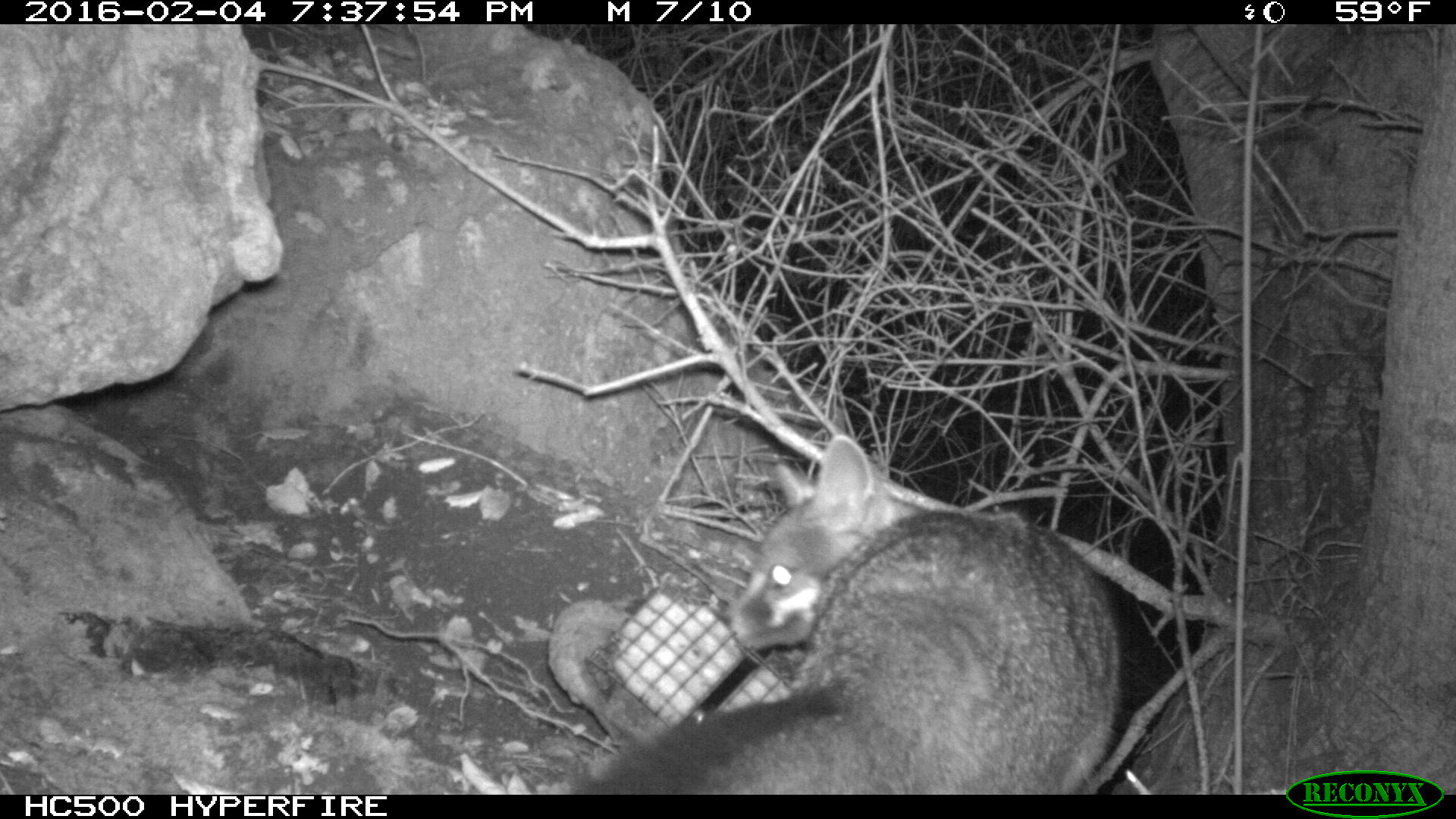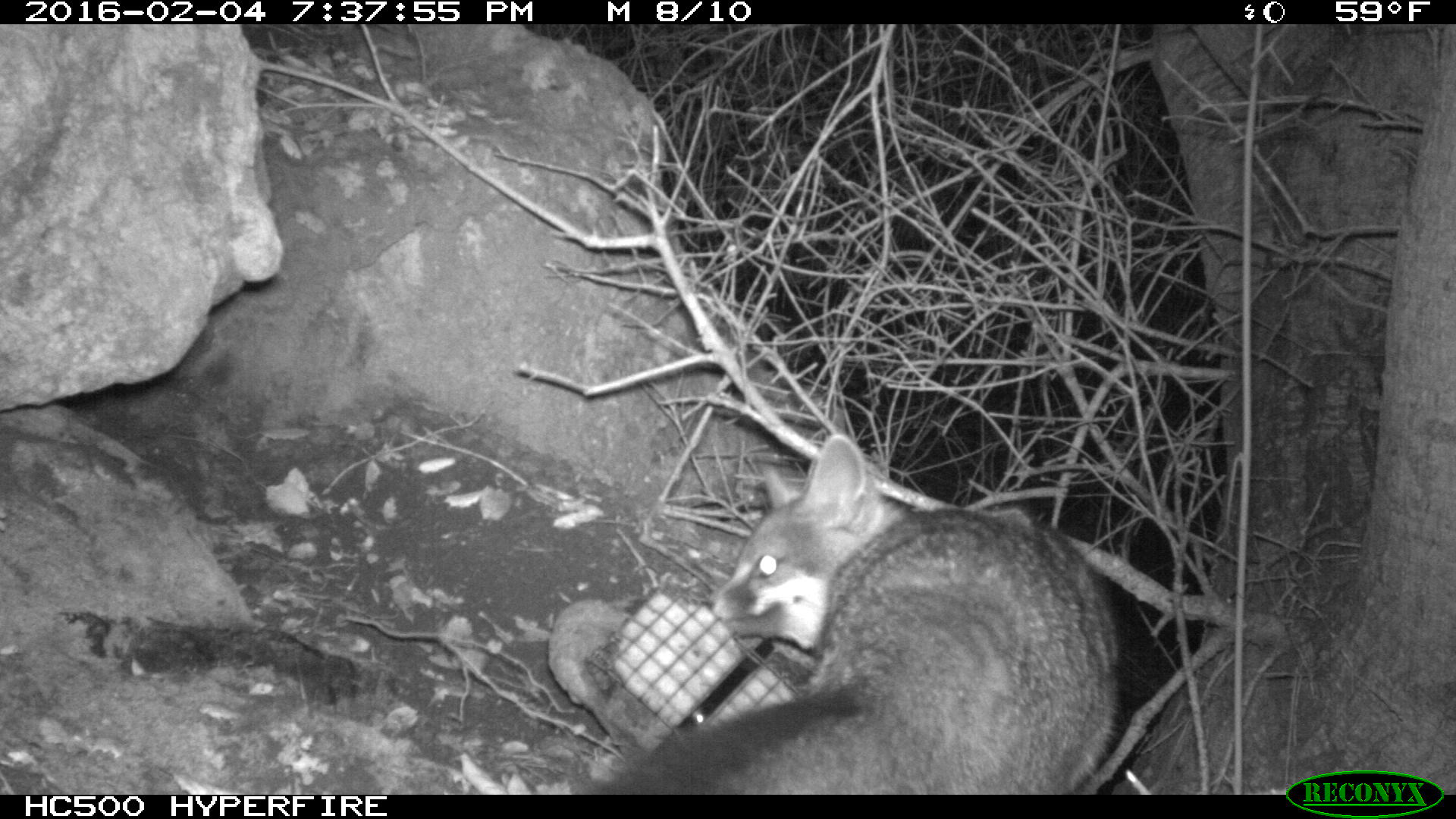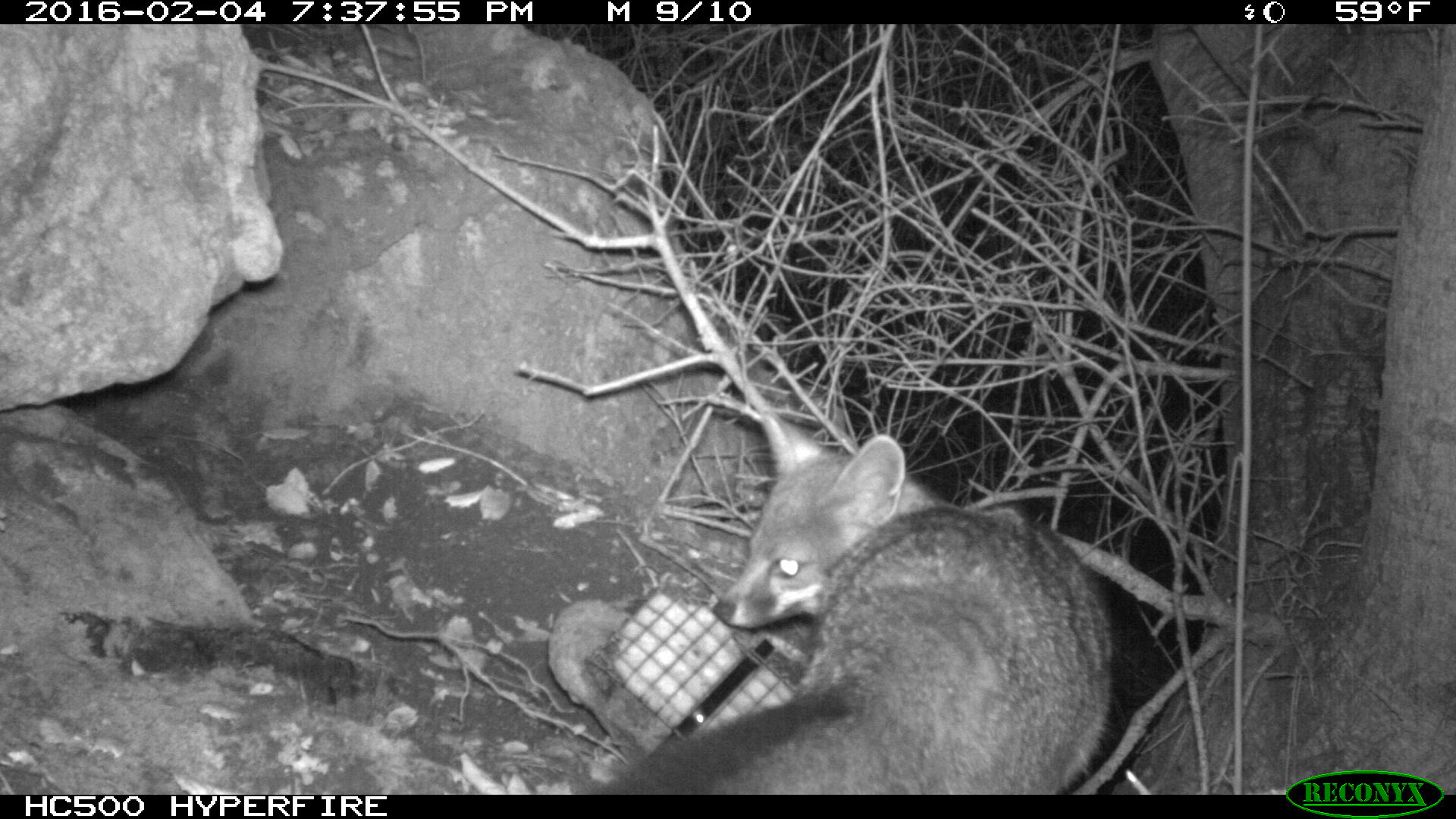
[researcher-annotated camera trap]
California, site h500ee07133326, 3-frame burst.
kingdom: Animalia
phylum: Chordata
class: Mammalia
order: Carnivora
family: Canidae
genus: Urocyon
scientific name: Urocyon littoralis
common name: island fox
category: fox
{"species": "fox (island fox) (Urocyon littoralis)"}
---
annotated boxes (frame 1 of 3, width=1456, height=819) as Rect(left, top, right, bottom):
fox: Rect(573, 435, 1122, 795)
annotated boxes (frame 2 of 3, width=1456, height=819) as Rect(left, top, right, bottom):
fox: Rect(569, 431, 1121, 795)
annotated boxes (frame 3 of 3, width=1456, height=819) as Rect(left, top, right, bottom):
fox: Rect(583, 400, 1119, 795)